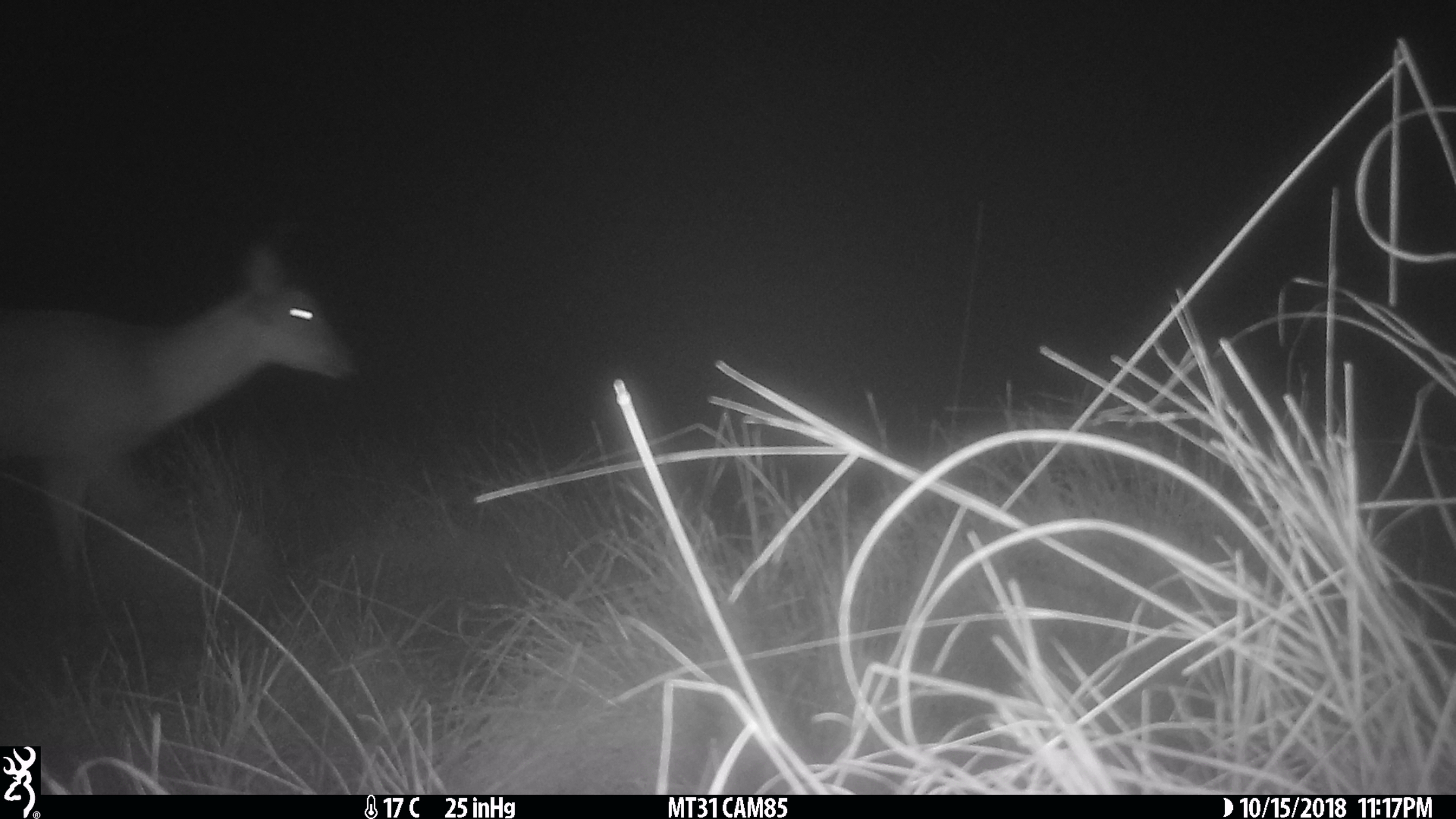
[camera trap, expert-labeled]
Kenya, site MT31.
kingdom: Animalia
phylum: Chordata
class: Mammalia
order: Artiodactyla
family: Bovidae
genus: Redunca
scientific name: Redunca arundinum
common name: reedbuck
Reedbuck (Redunca arundinum).